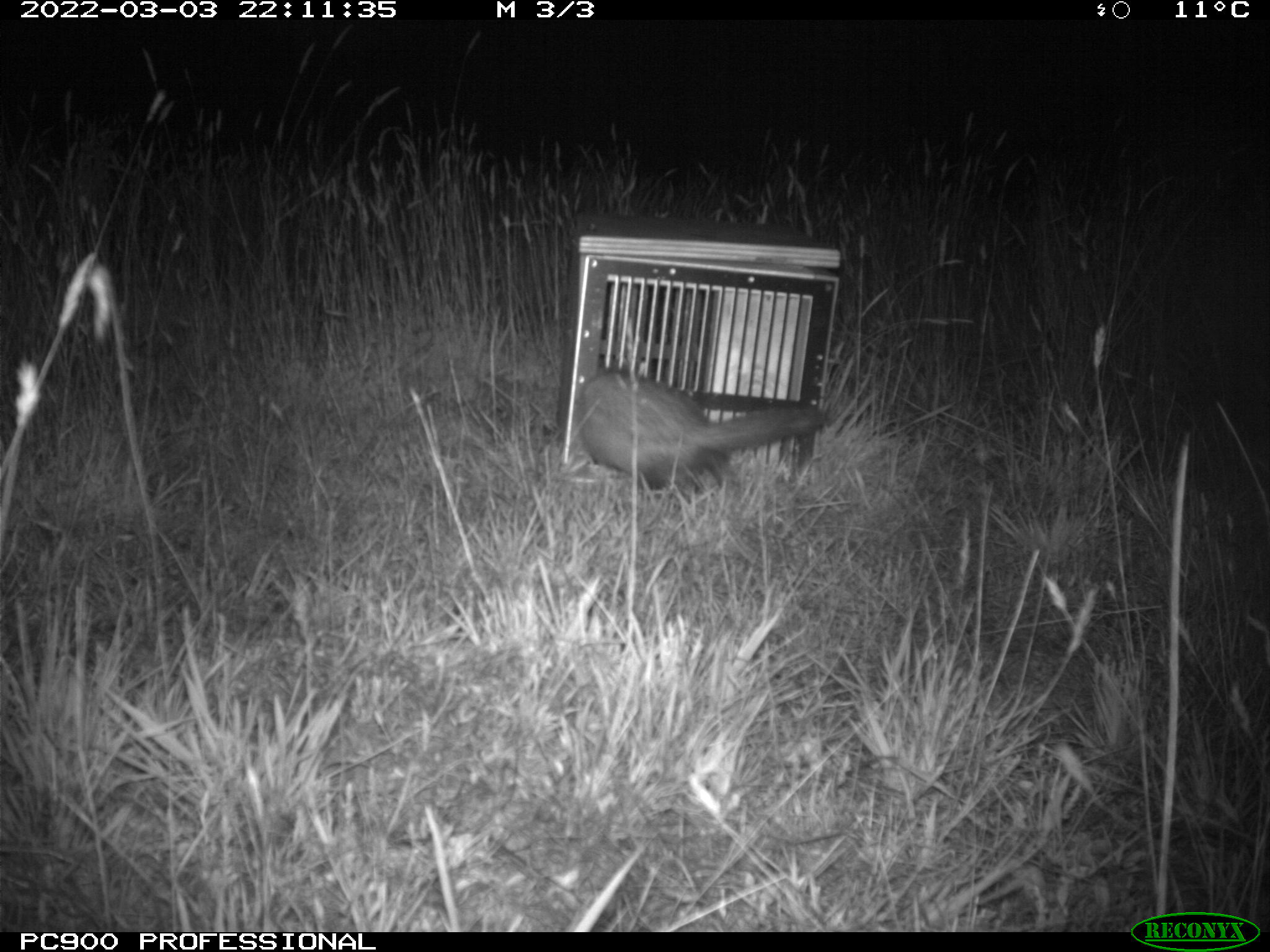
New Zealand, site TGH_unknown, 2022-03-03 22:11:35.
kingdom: Animalia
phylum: Chordata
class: Mammalia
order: Carnivora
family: Mustelidae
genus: Mustela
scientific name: Mustela furo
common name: ferret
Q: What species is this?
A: Ferret (Mustela furo).